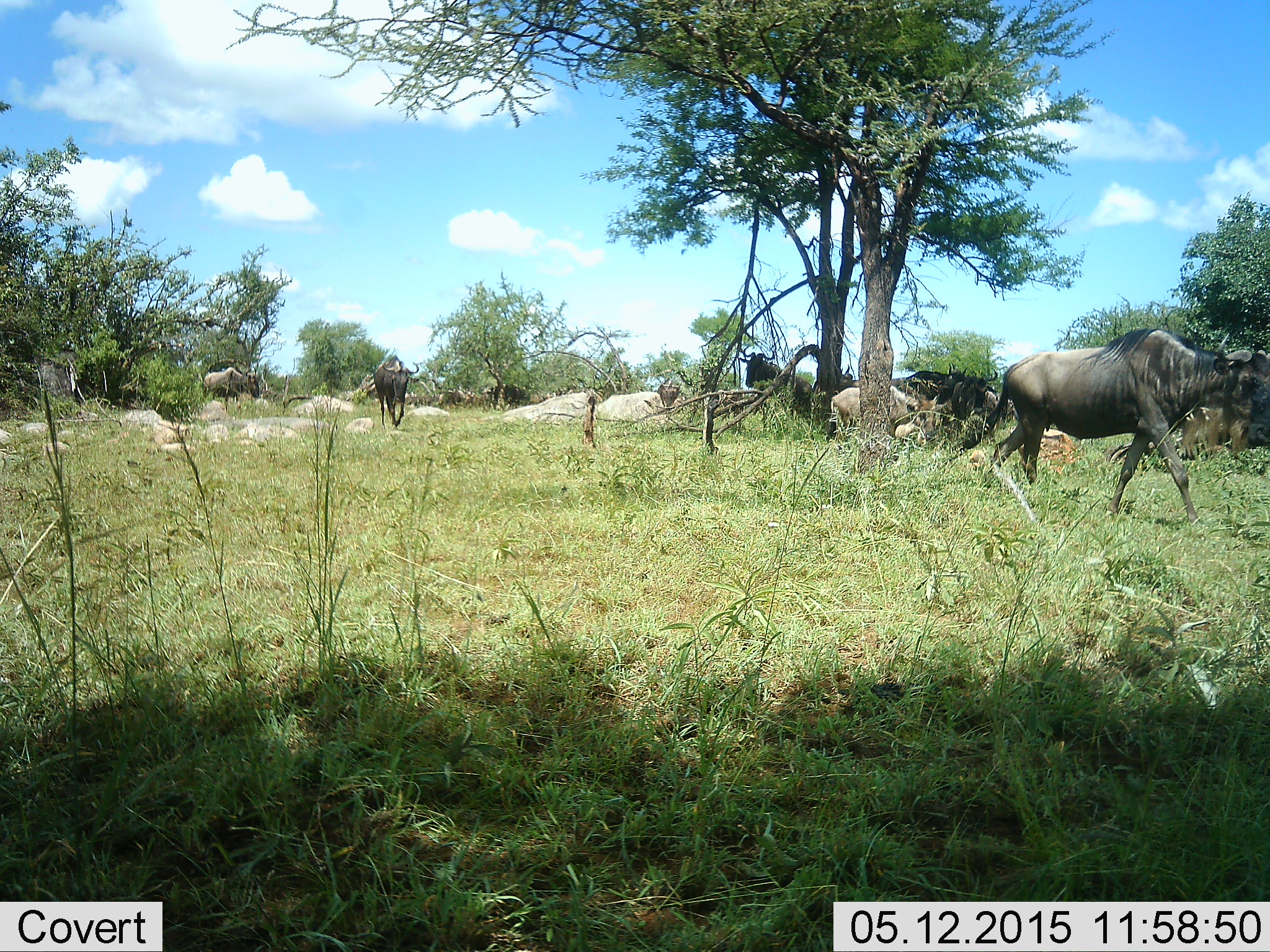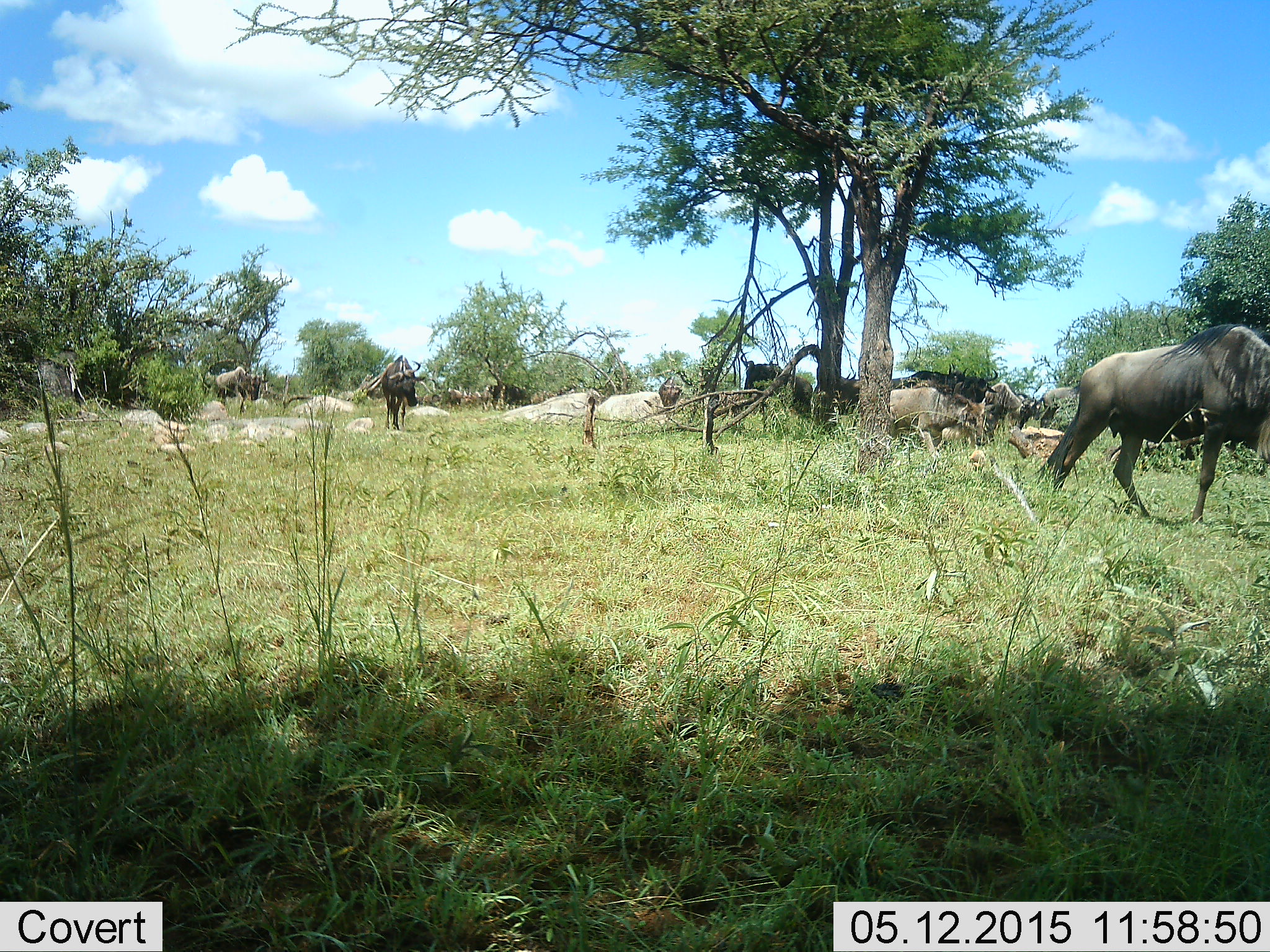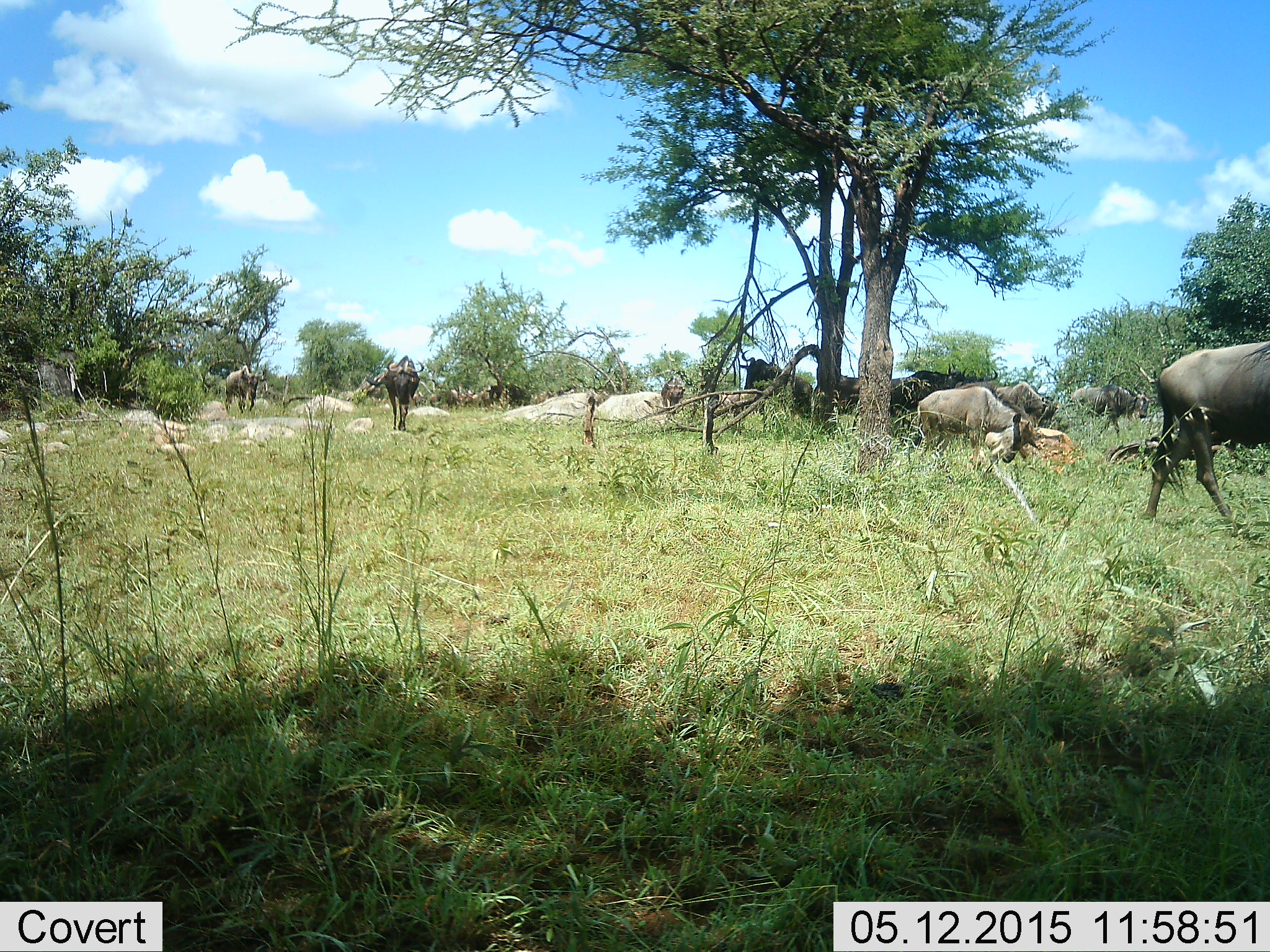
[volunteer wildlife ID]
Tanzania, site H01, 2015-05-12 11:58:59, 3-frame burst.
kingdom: Animalia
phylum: Chordata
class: Mammalia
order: Artiodactyla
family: Bovidae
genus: Connochaetes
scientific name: Connochaetes taurinus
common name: blue wildebeest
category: wildebeest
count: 8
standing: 10%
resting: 10%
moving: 100%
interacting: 0%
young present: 10%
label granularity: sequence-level